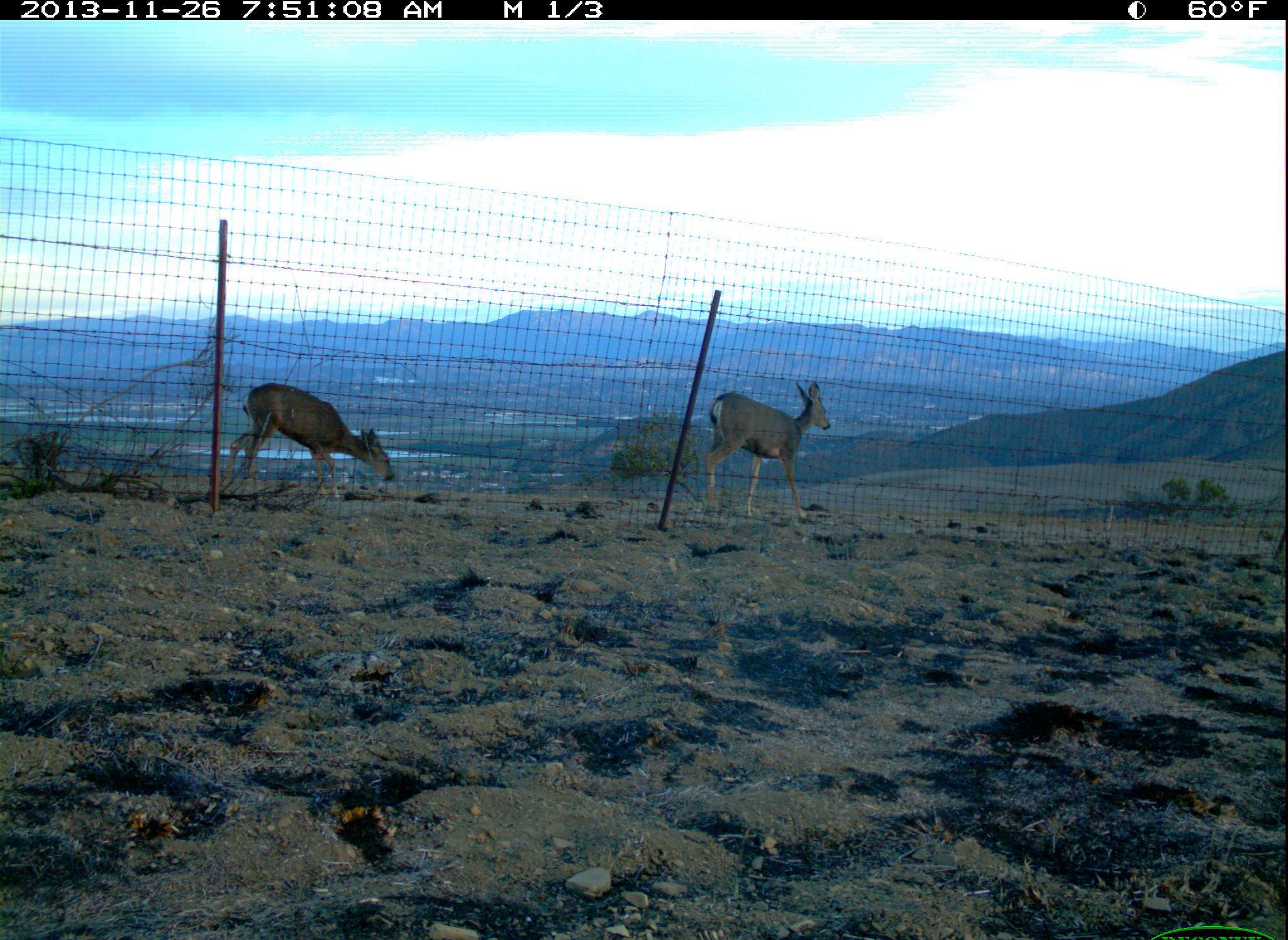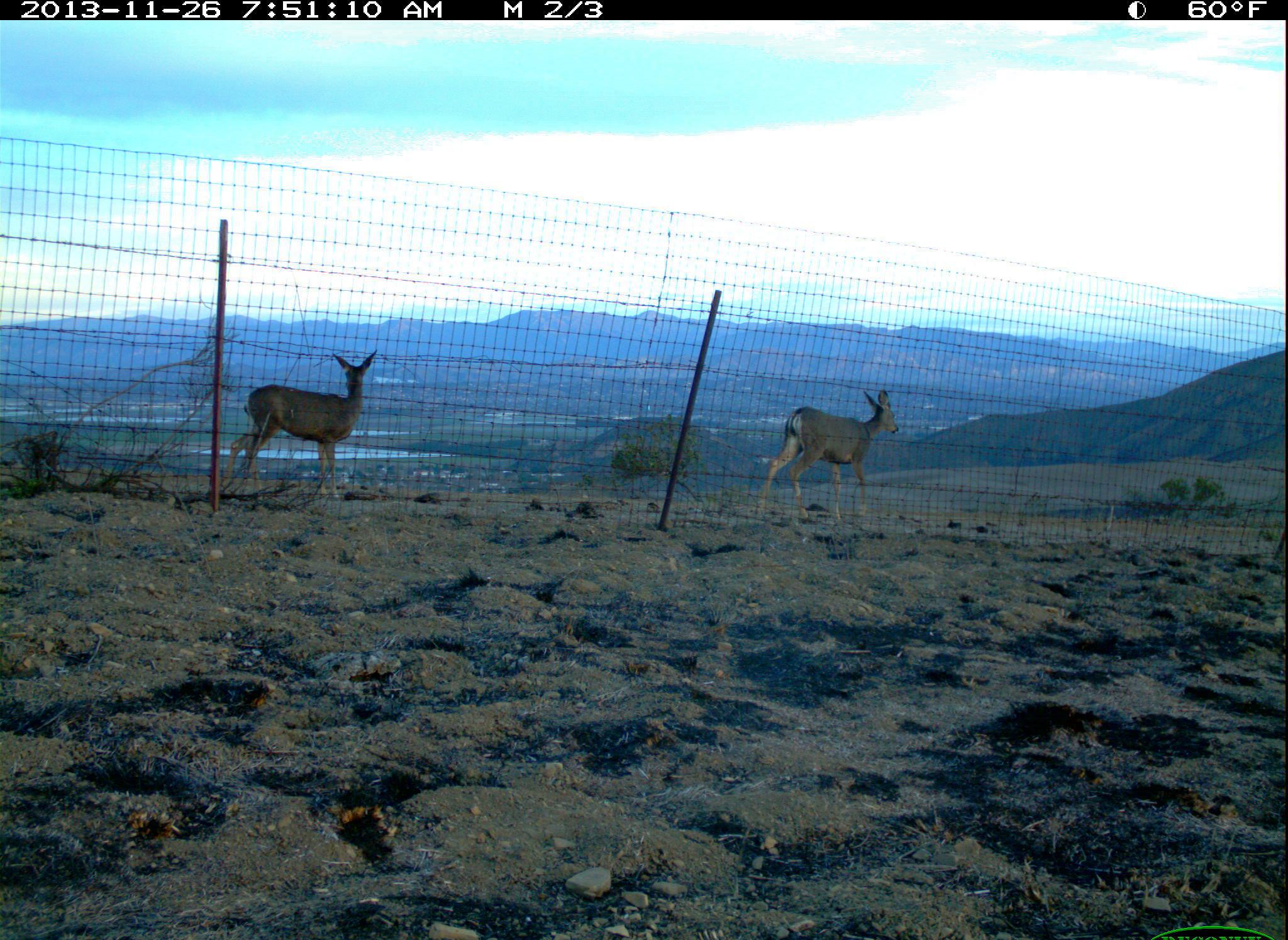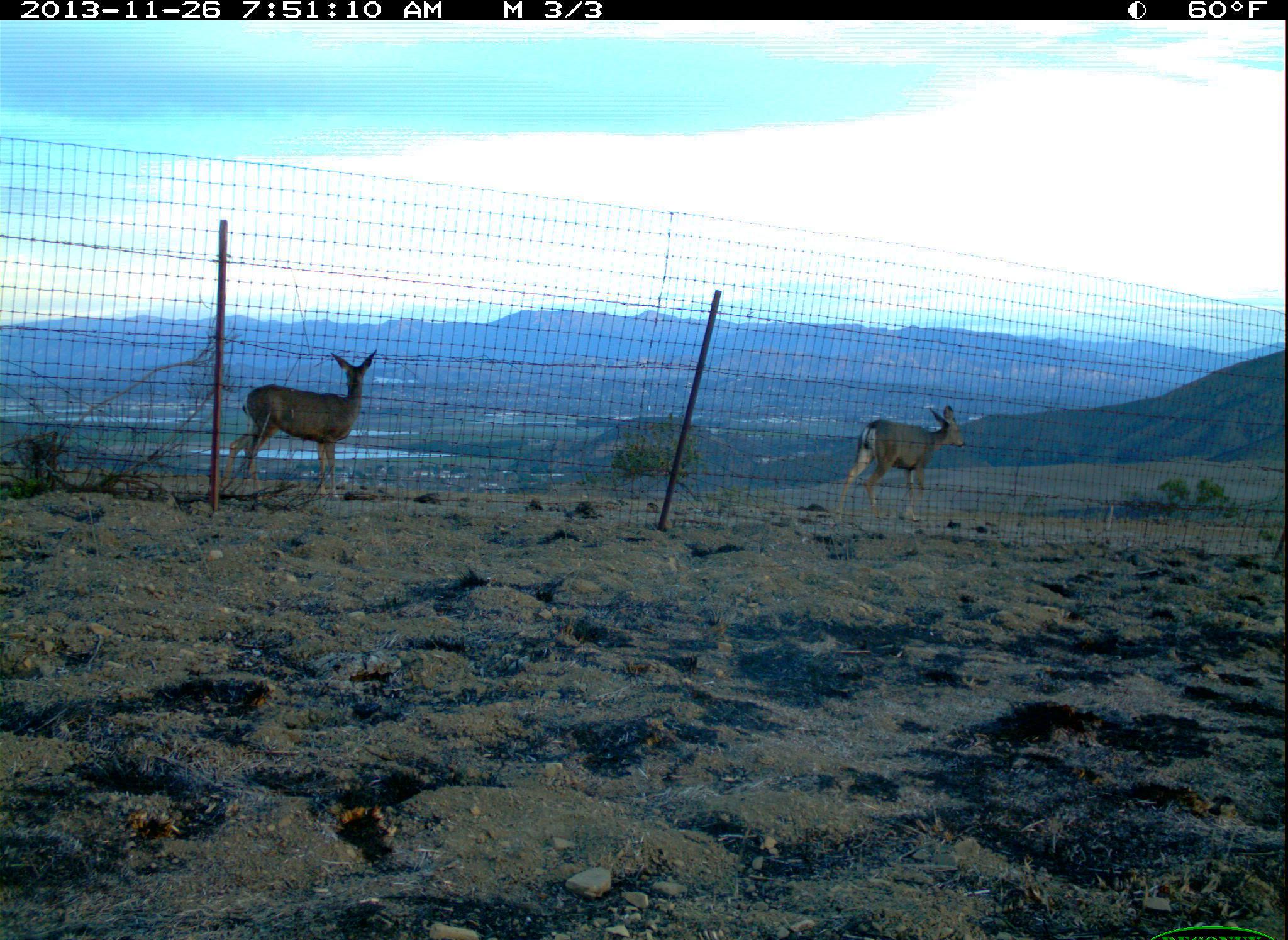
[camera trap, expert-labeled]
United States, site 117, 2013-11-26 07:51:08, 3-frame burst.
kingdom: Animalia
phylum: Chordata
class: Mammalia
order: Artiodactyla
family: Cervidae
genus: Odocoileus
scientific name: Odocoileus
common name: deer